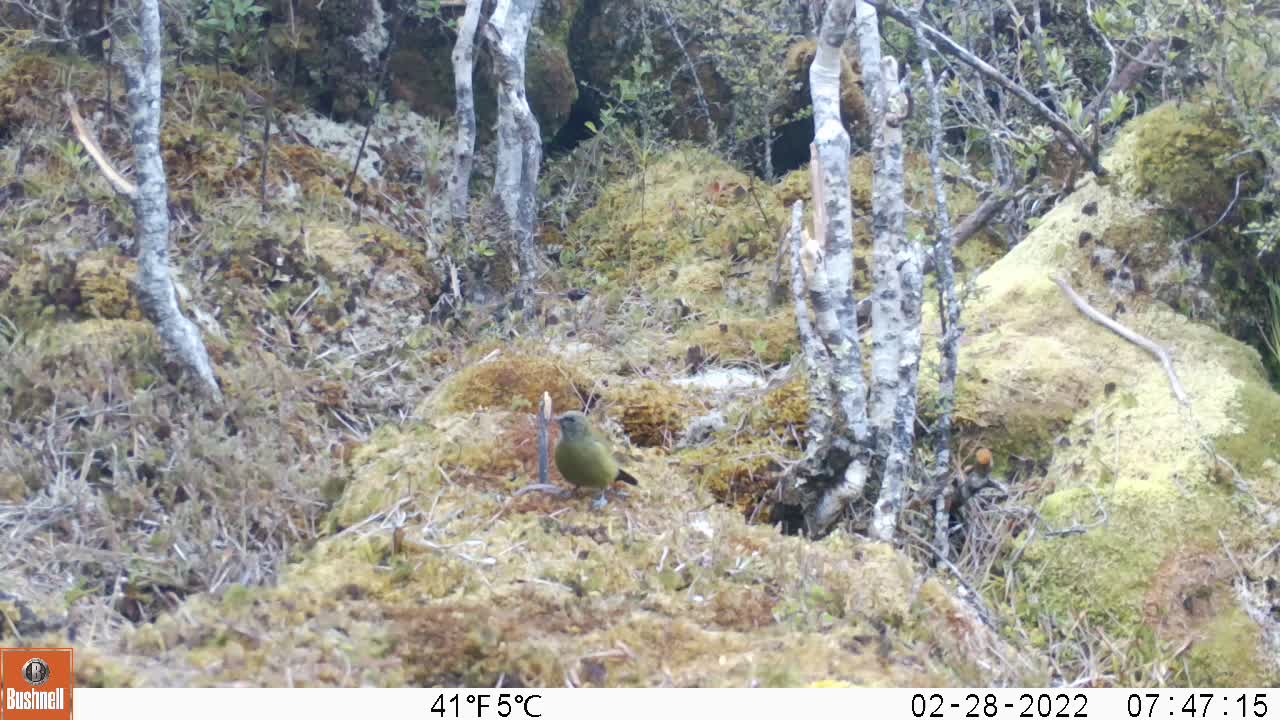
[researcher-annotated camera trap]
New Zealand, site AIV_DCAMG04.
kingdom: Animalia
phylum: Chordata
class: Aves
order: Passeriformes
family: Meliphagidae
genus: Anthornis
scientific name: Anthornis melanura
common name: new zealand bellbird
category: bellbird